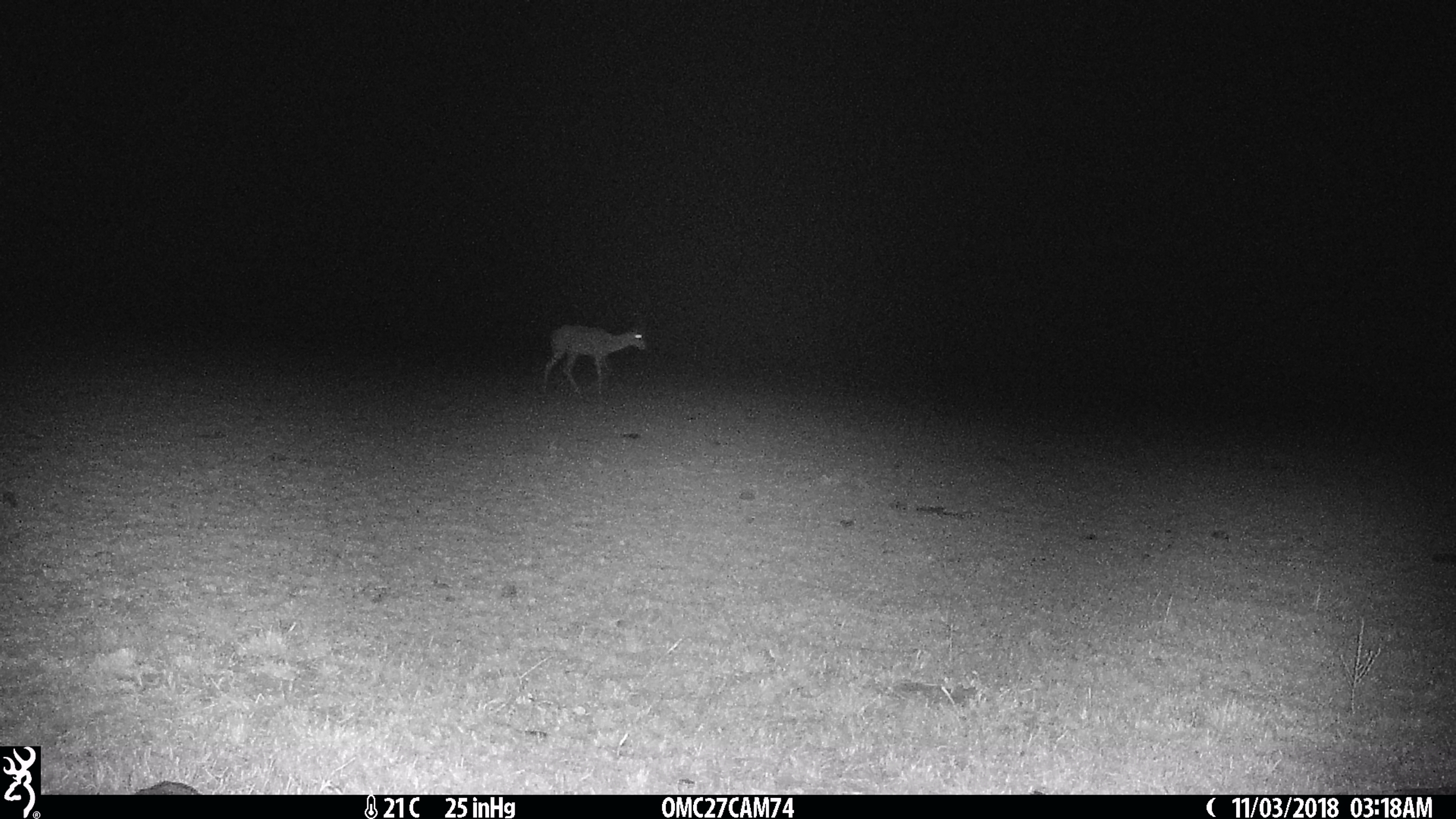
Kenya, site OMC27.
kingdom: Animalia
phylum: Chordata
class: Mammalia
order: Artiodactyla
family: Bovidae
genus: Aepyceros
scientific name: Aepyceros melampus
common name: impala